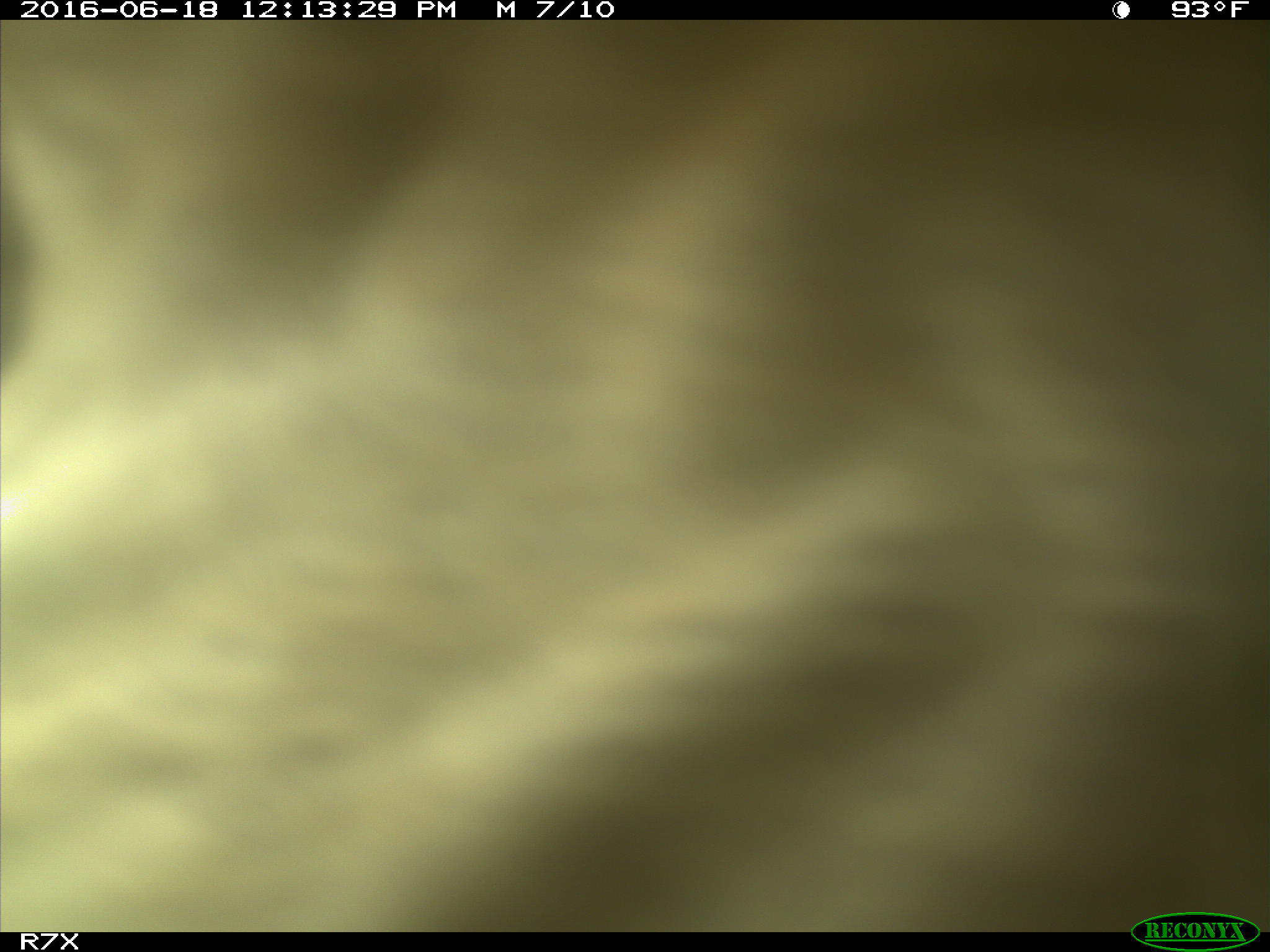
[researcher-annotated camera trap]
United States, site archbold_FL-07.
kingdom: Animalia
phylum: Chordata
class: Mammalia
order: Artiodactyla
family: Bovidae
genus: Bos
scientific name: Bos taurus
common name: domestic cow